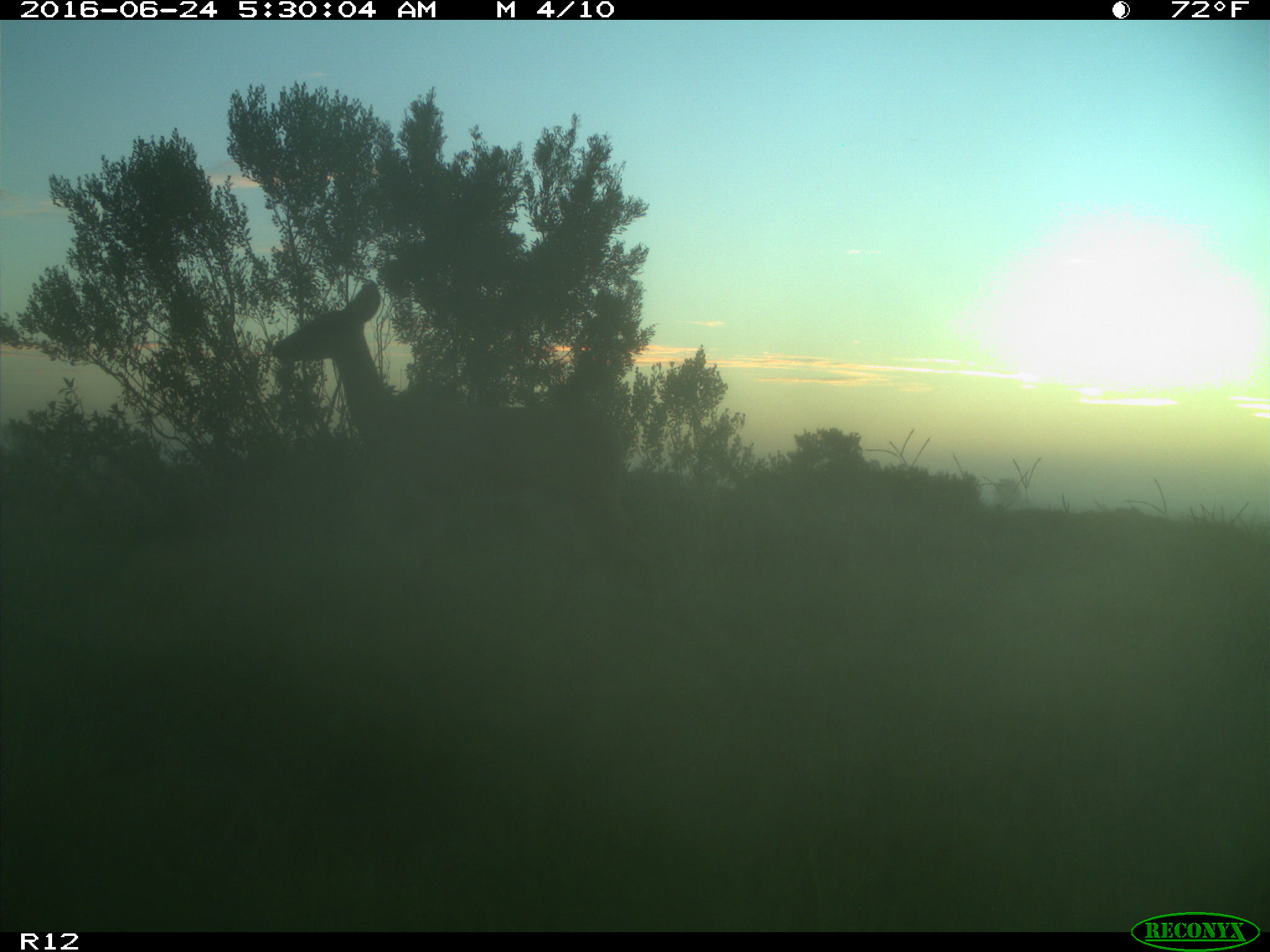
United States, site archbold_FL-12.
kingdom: Animalia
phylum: Chordata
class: Mammalia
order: Artiodactyla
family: Cervidae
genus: Odocoileus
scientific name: Odocoileus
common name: deer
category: unidentified deer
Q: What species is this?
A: Unidentified deer (deer) (Odocoileus).